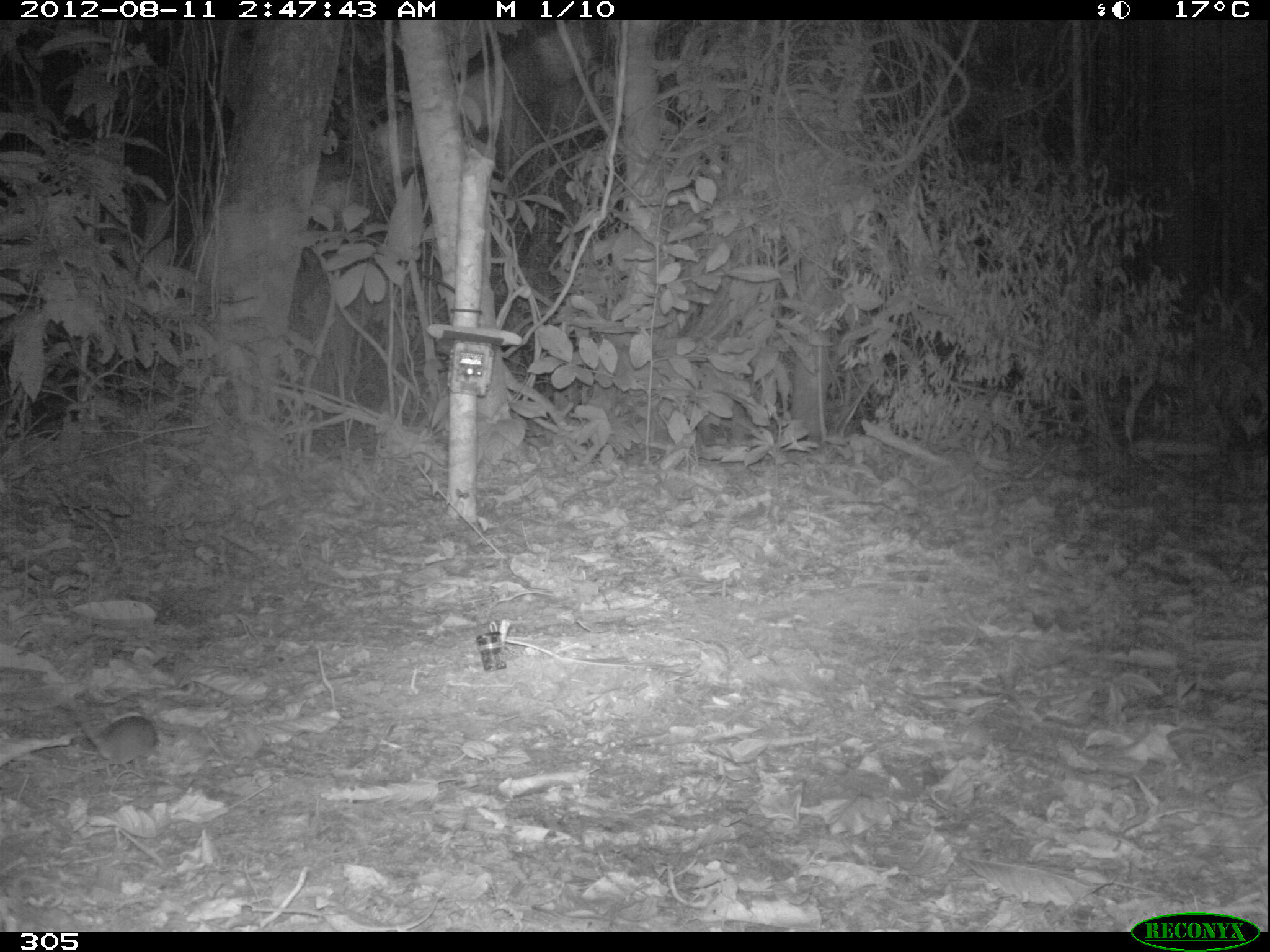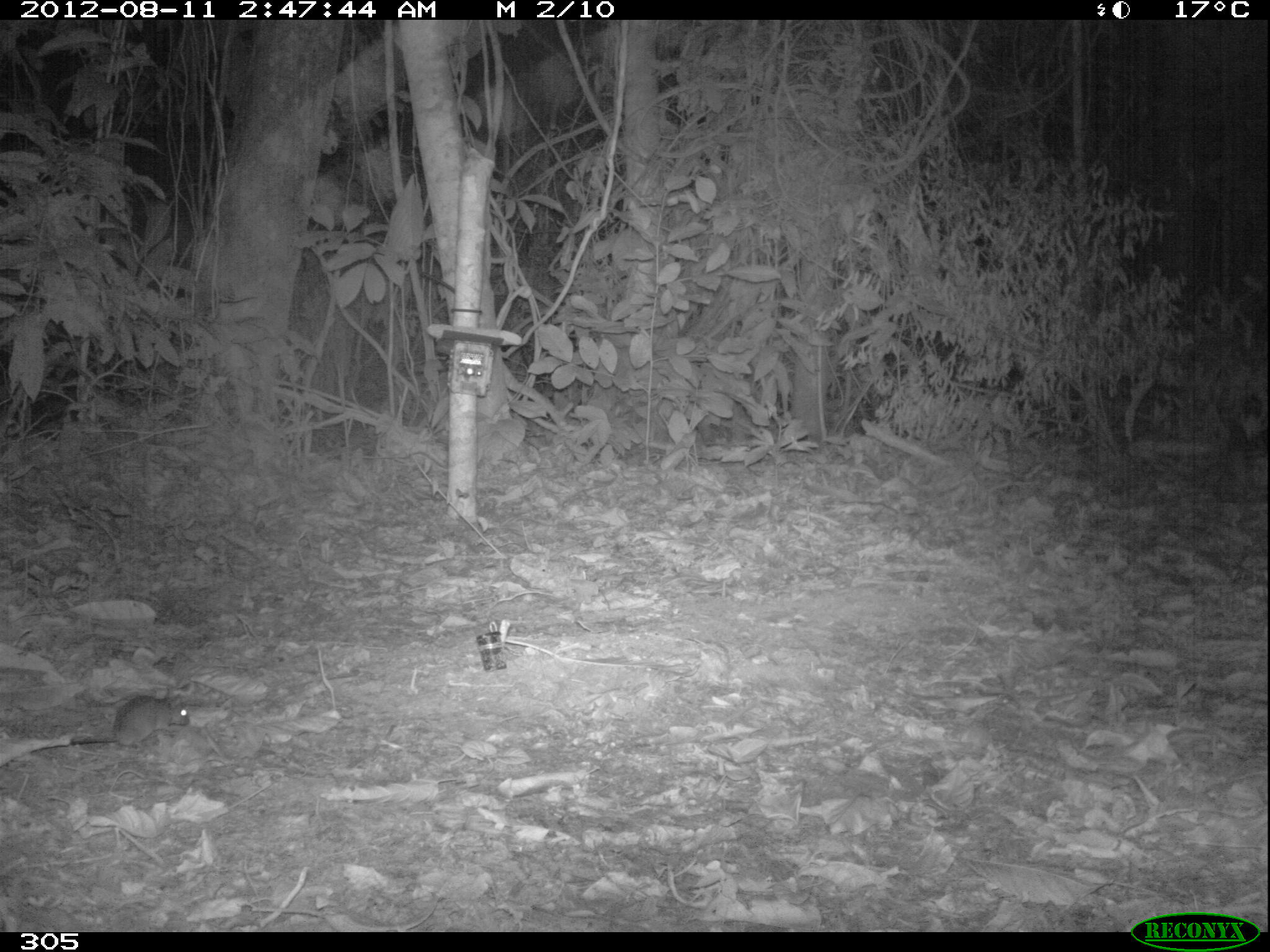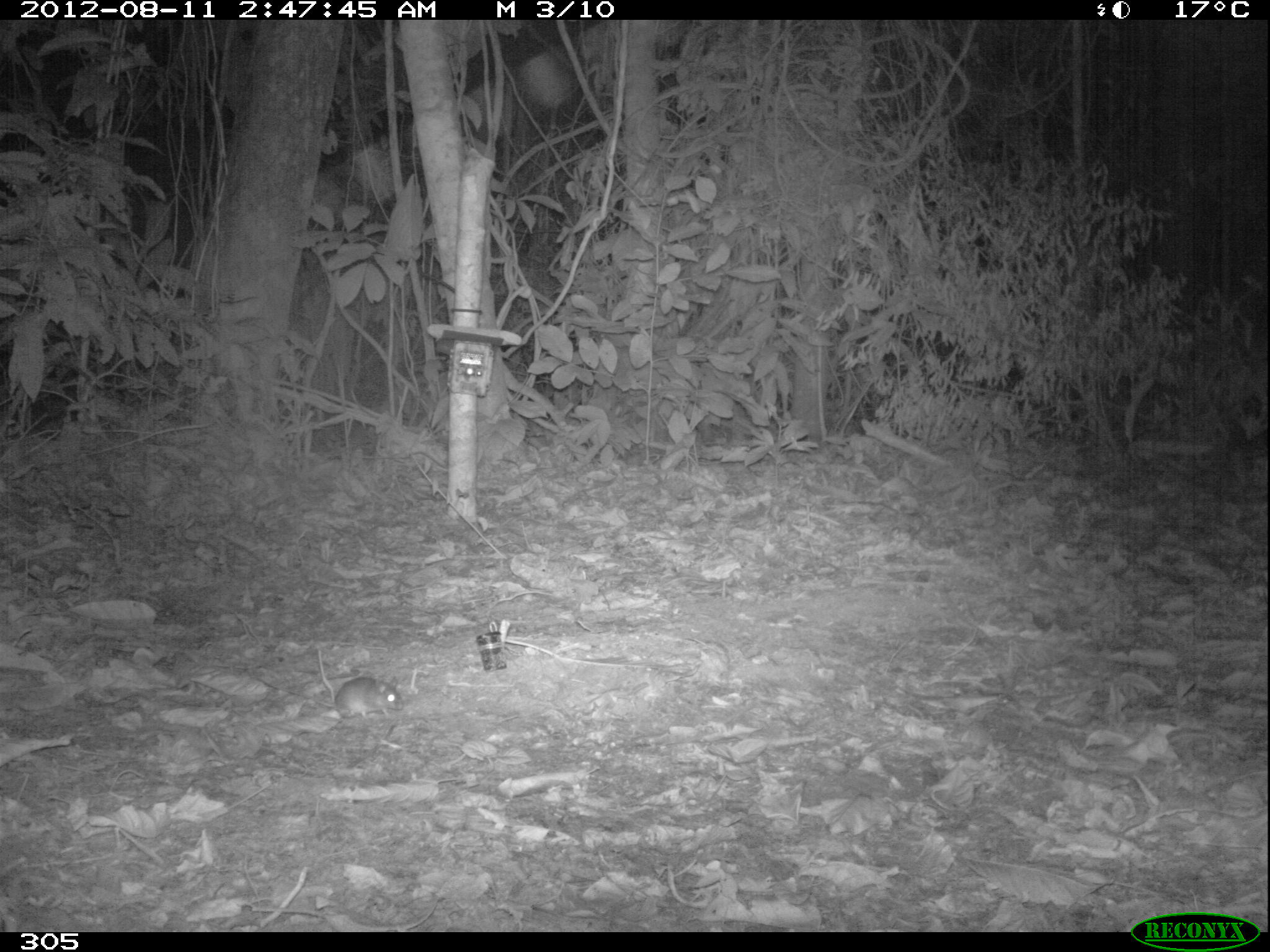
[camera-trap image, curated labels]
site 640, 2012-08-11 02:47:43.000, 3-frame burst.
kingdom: Animalia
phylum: Chordata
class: Mammalia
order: Rodentia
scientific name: Rodentia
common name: rodents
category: unknown rodent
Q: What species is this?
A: Unknown rodent (rodents) (Rodentia).